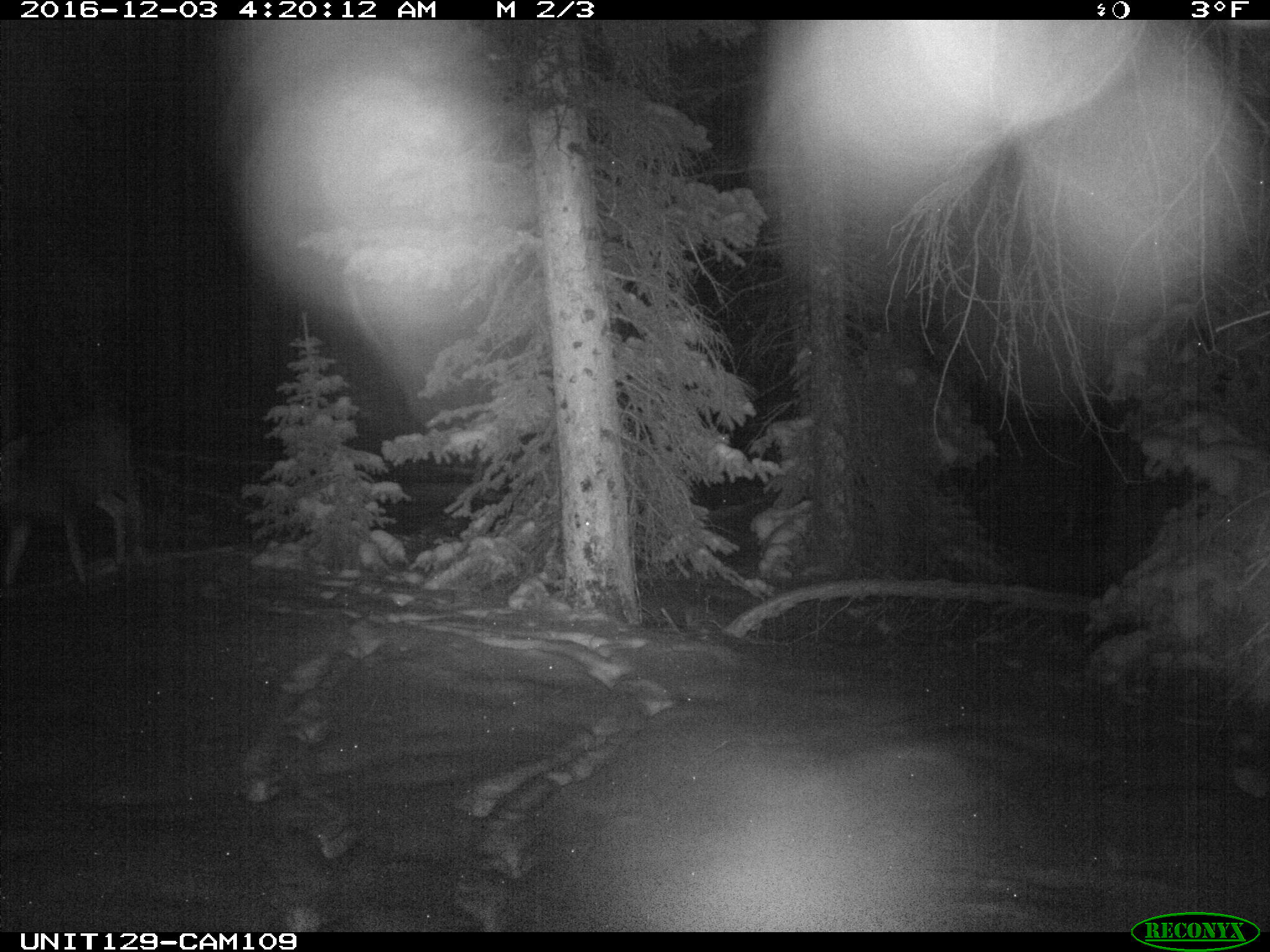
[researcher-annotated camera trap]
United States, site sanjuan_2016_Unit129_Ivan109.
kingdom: Animalia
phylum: Chordata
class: Mammalia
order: Artiodactyla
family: Cervidae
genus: Odocoileus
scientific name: Odocoileus hemionus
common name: mule deer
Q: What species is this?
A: Odocoileus hemionus (mule deer).